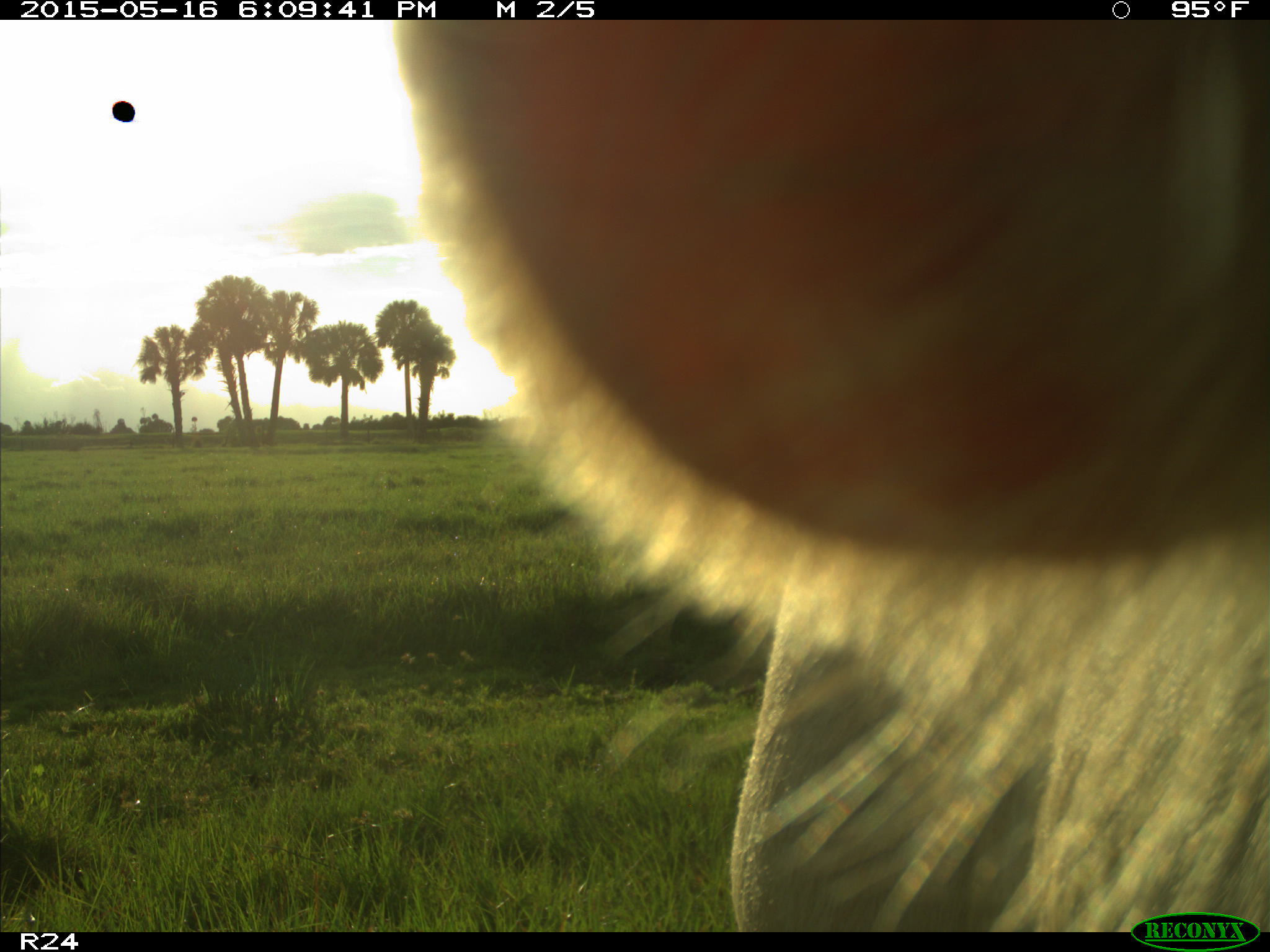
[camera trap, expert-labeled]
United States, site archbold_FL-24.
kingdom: Animalia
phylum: Chordata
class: Mammalia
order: Artiodactyla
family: Bovidae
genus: Bos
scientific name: Bos taurus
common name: domestic cow